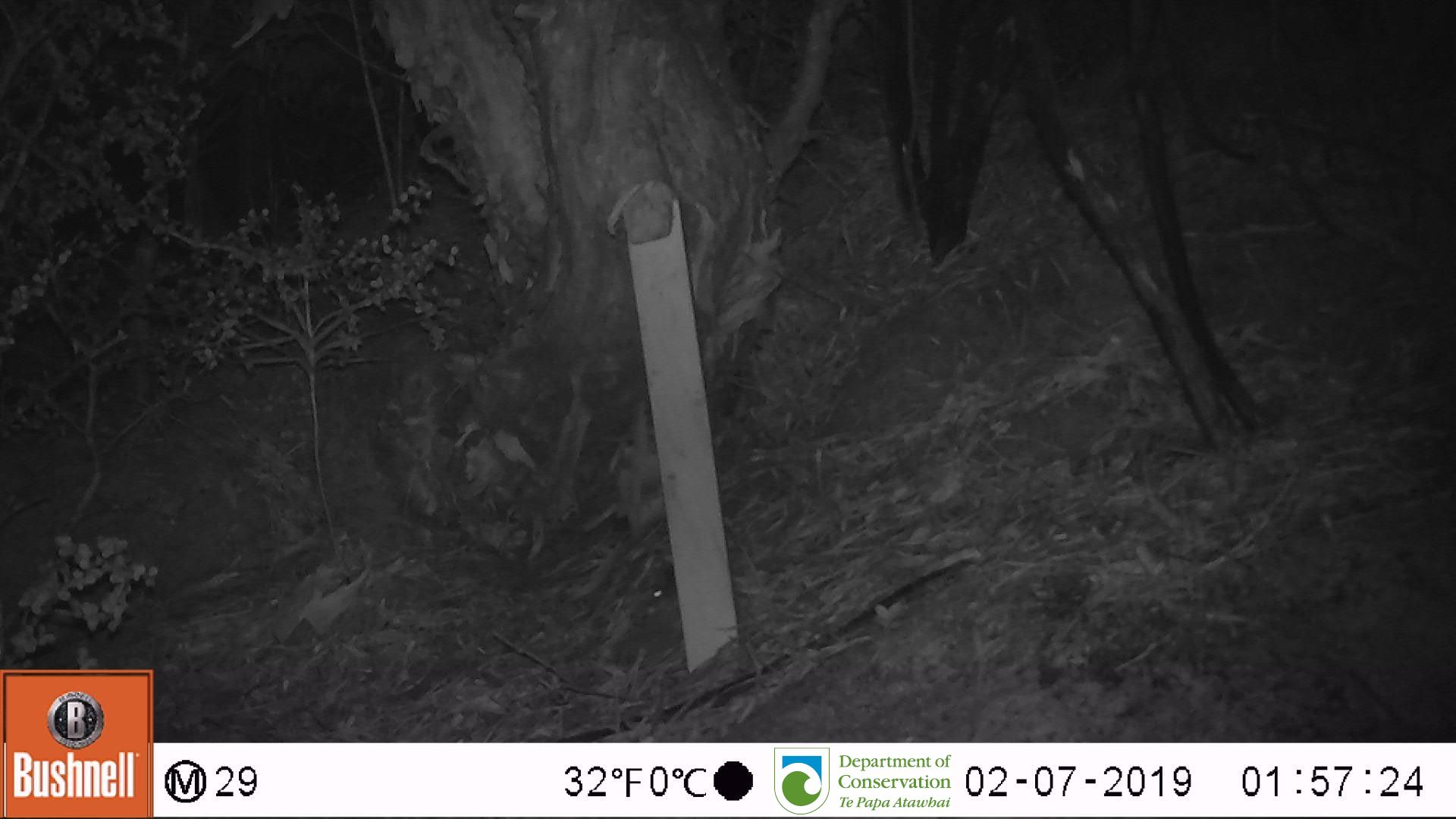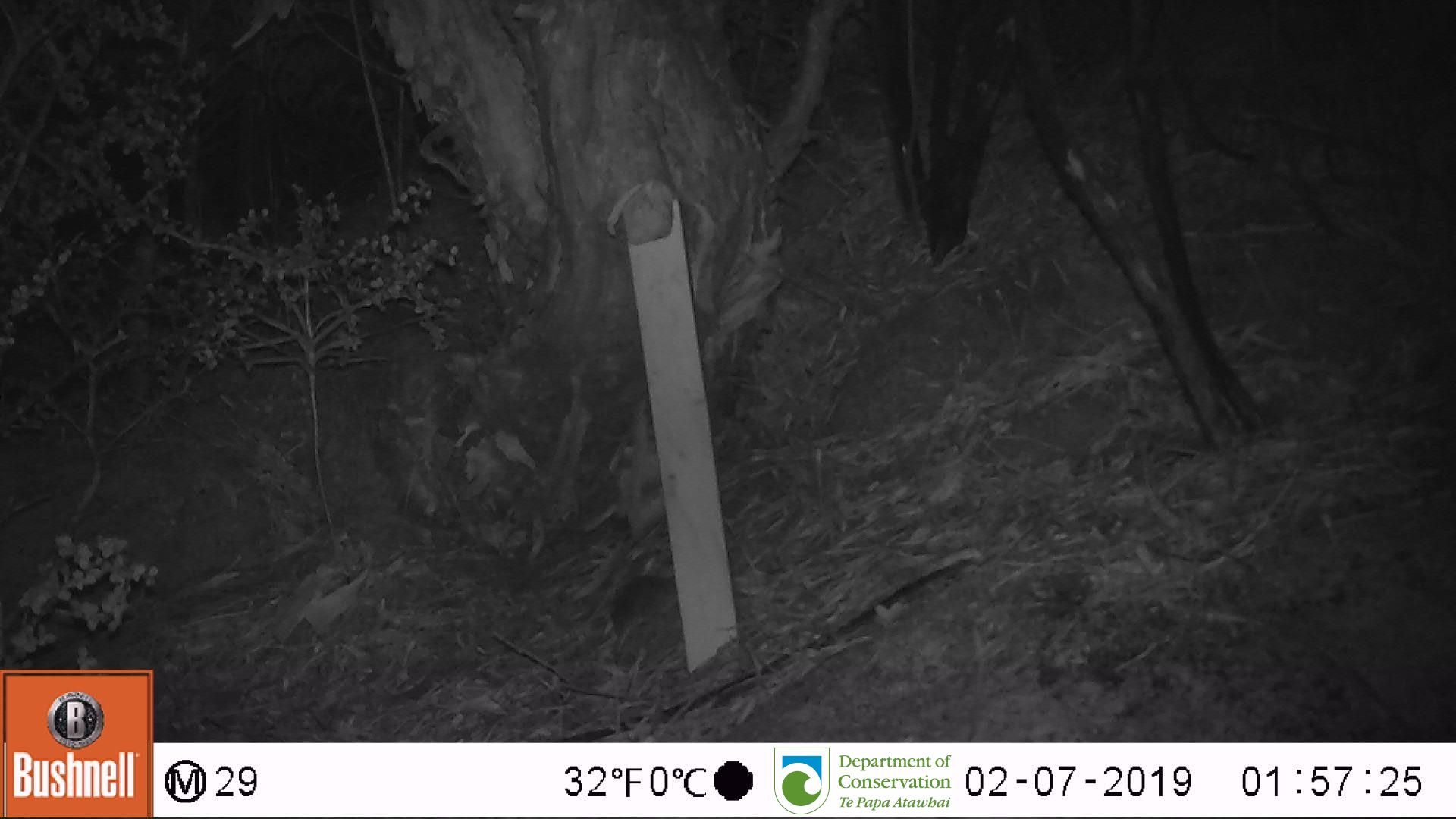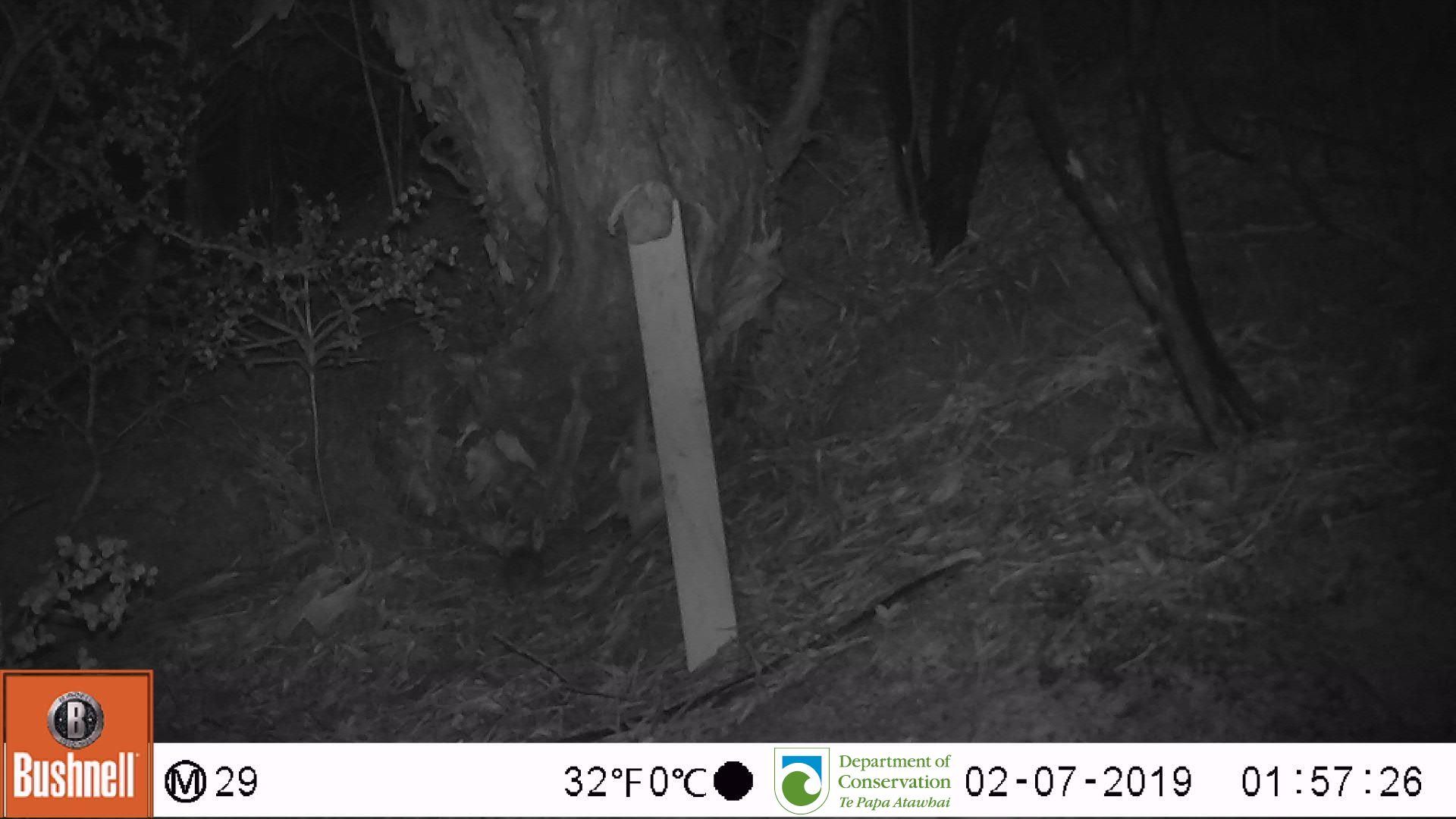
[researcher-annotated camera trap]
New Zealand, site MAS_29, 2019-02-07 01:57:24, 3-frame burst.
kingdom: Animalia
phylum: Chordata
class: Mammalia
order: Rodentia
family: Muridae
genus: Mus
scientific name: Mus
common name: mouse